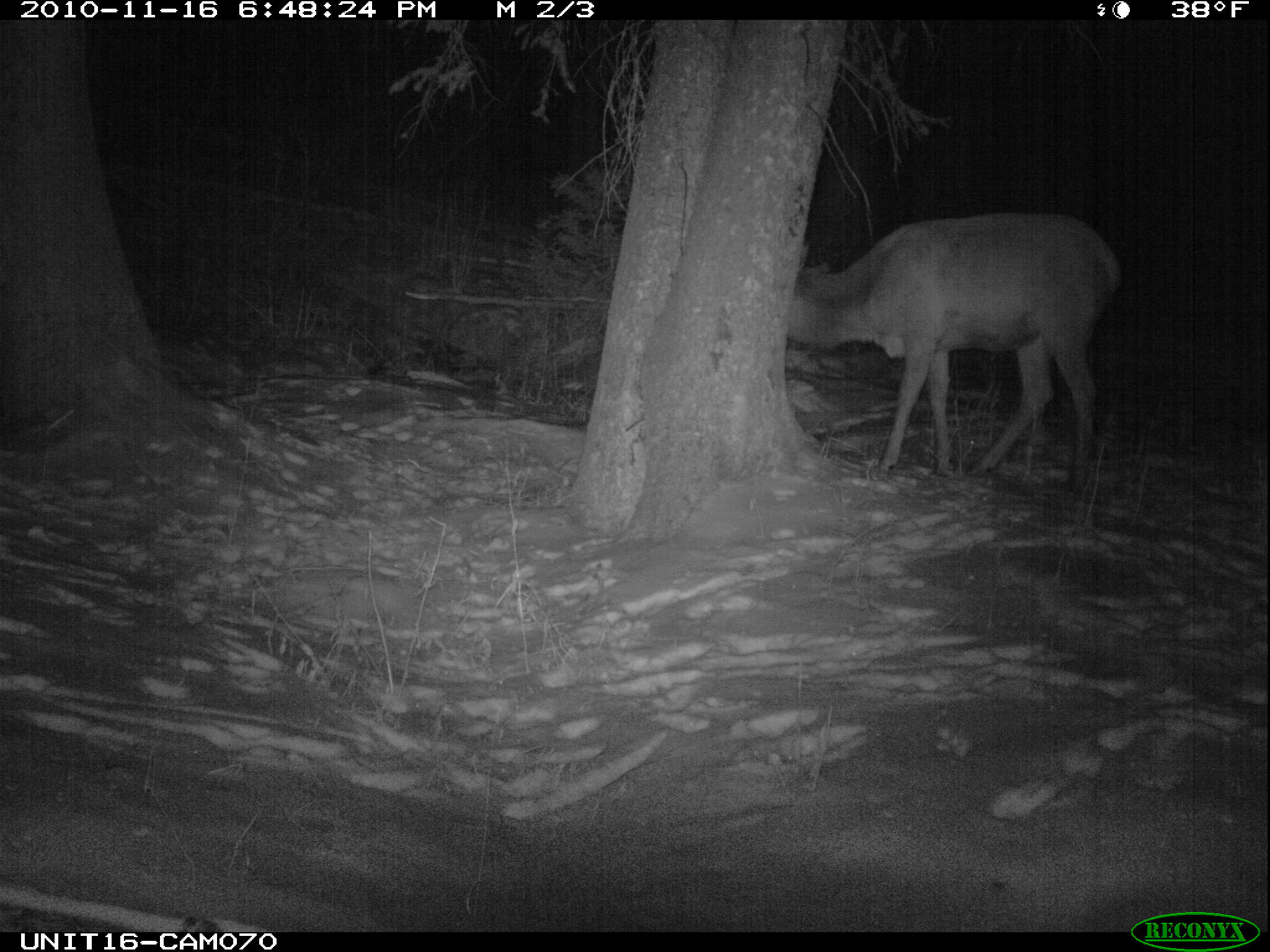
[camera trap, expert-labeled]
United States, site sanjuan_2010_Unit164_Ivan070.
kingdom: Animalia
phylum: Chordata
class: Mammalia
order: Artiodactyla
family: Cervidae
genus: Cervus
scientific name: Cervus elaphus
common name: red deer